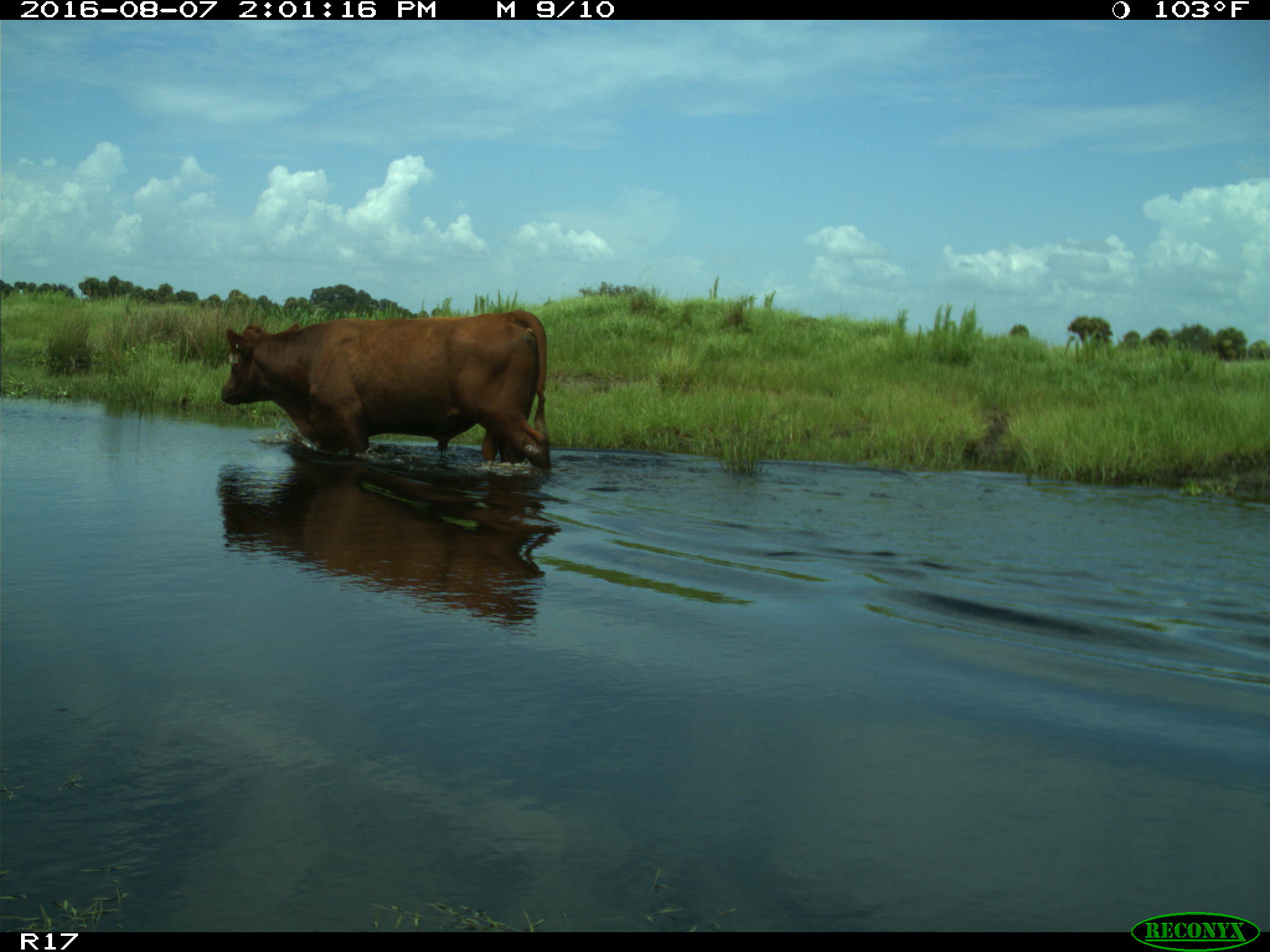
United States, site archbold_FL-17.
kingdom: Animalia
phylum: Chordata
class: Mammalia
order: Artiodactyla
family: Bovidae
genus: Bos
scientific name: Bos taurus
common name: domestic cow